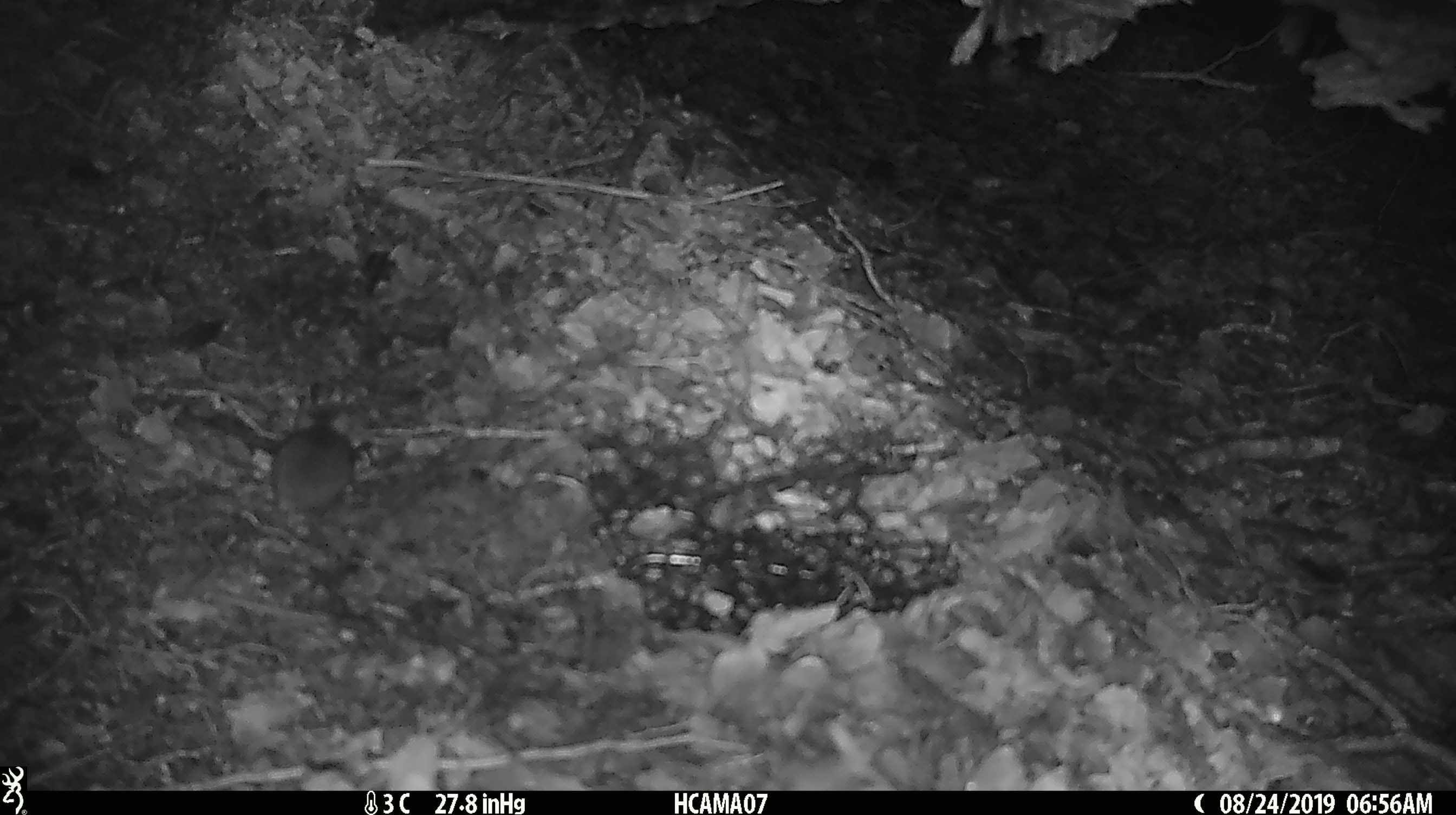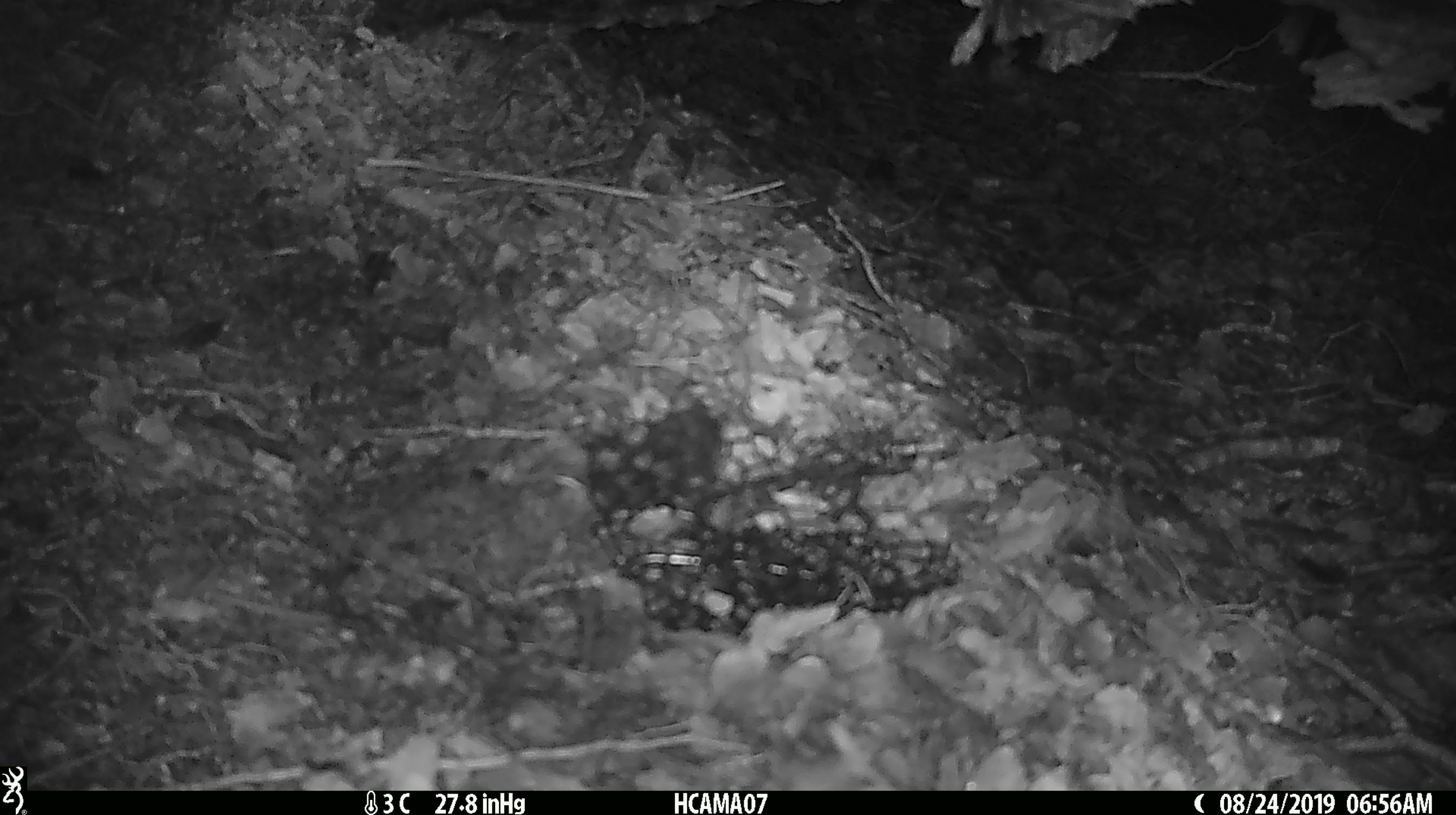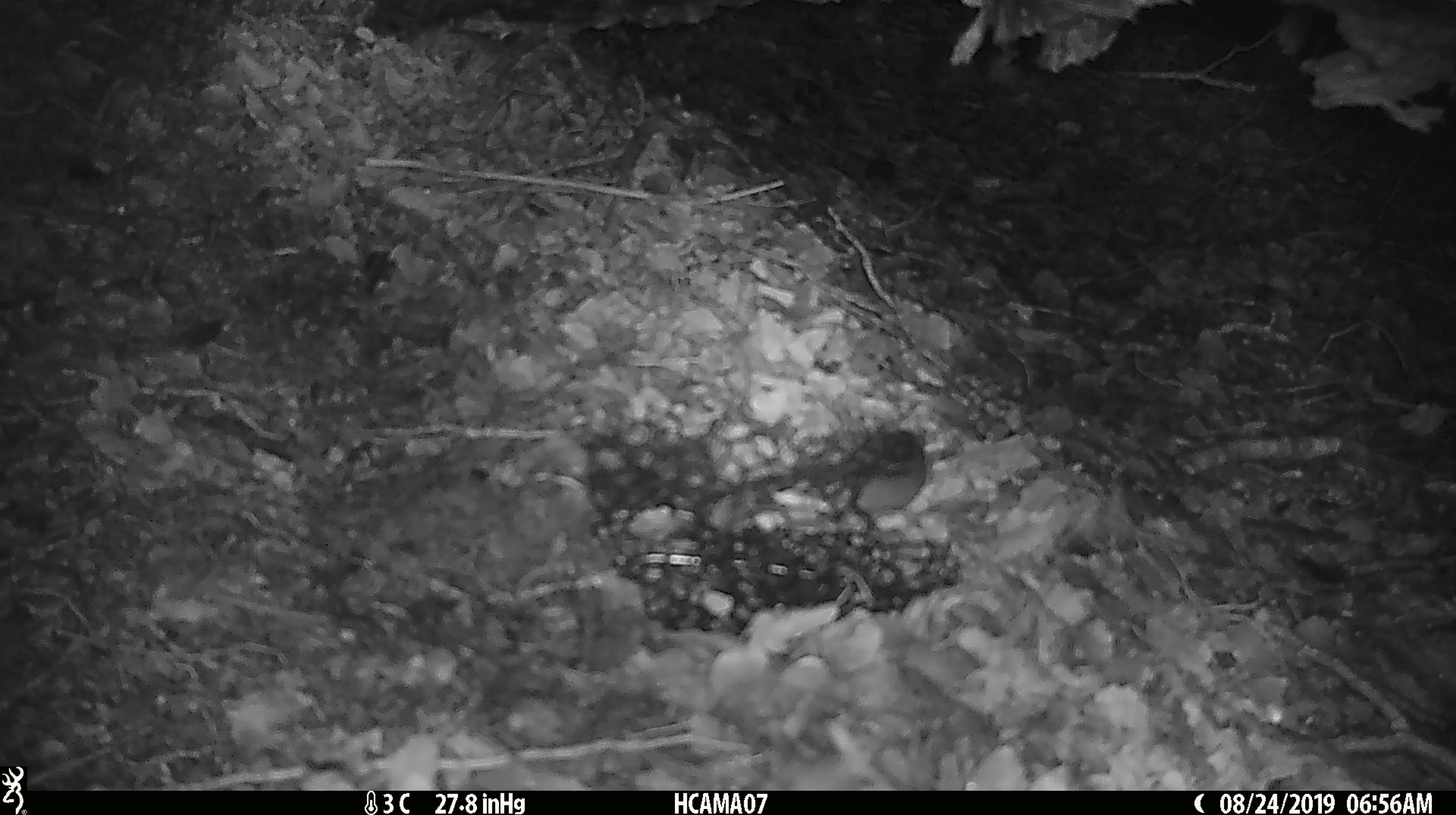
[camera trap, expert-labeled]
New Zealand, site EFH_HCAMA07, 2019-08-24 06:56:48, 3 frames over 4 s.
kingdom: Animalia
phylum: Chordata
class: Mammalia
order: Rodentia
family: Muridae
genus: Mus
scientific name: Mus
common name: mouse